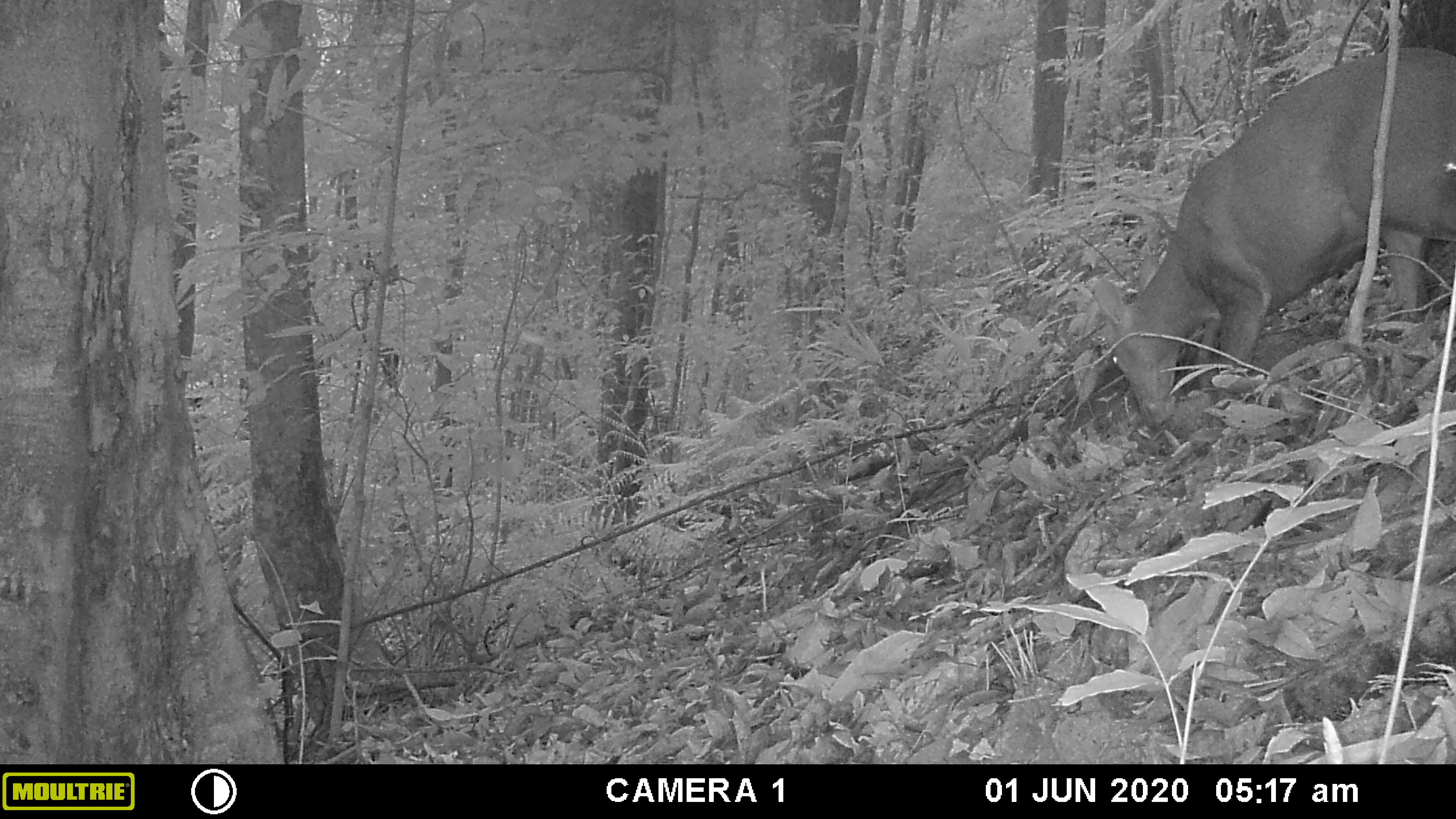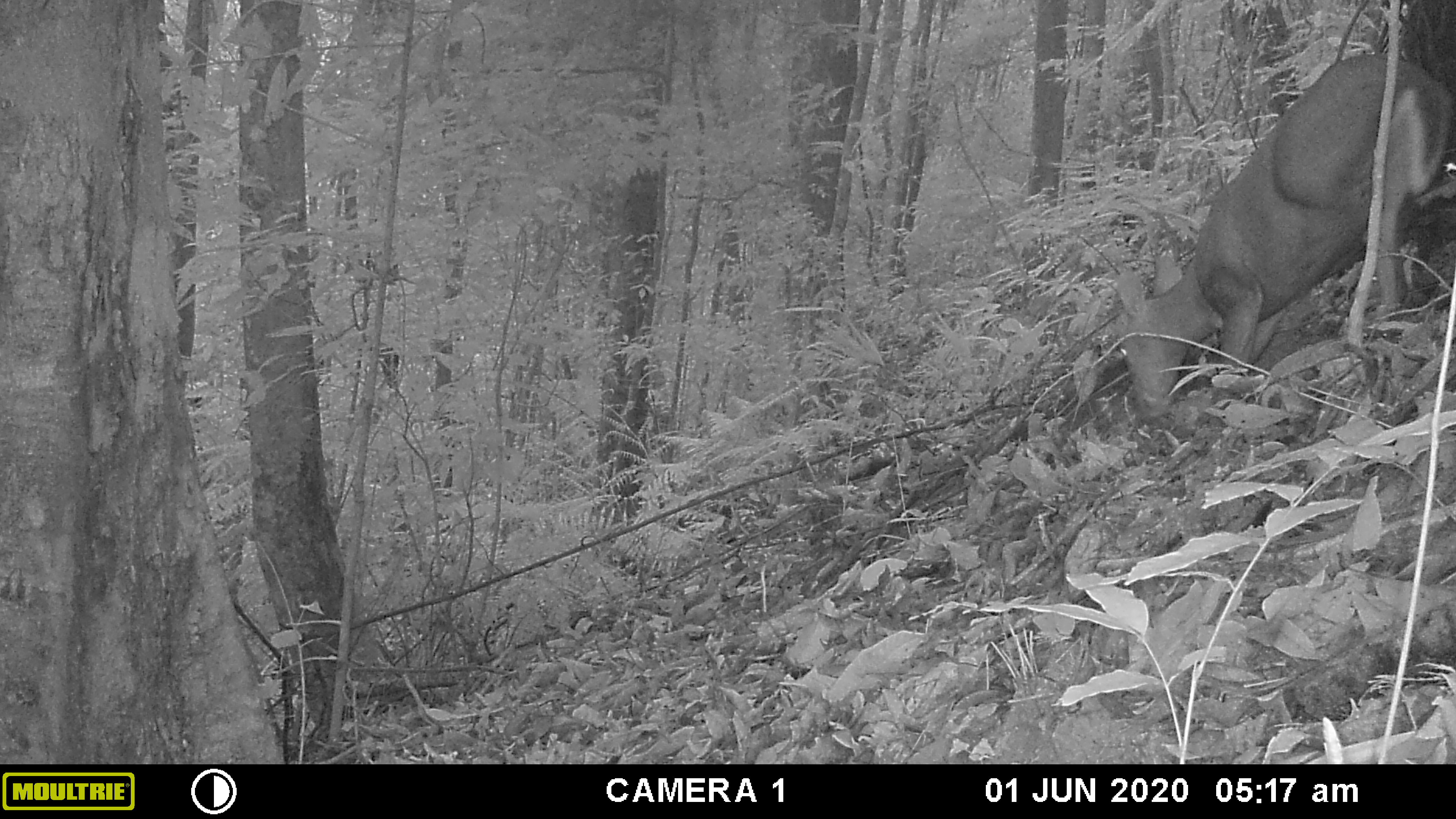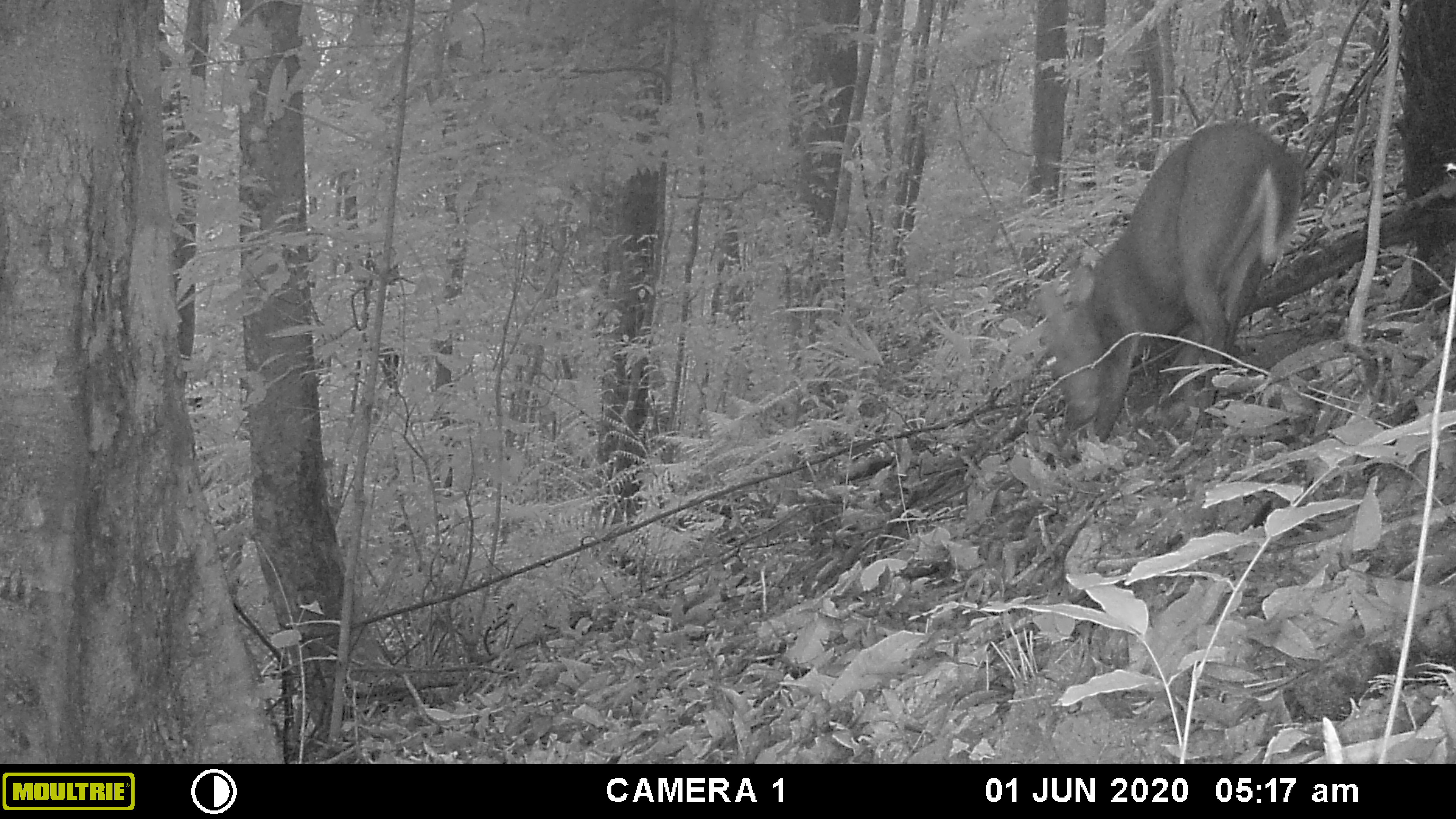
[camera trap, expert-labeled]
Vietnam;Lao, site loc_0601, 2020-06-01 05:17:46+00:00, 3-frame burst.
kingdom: Animalia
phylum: Chordata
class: Mammalia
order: Artiodactyla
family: Cervidae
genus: Muntiacus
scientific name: Muntiacus rooseveltorum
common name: roosevelt's muntjac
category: roosevelts muntjac group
Roosevelts muntjac group (roosevelt's muntjac) (Muntiacus rooseveltorum). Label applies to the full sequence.